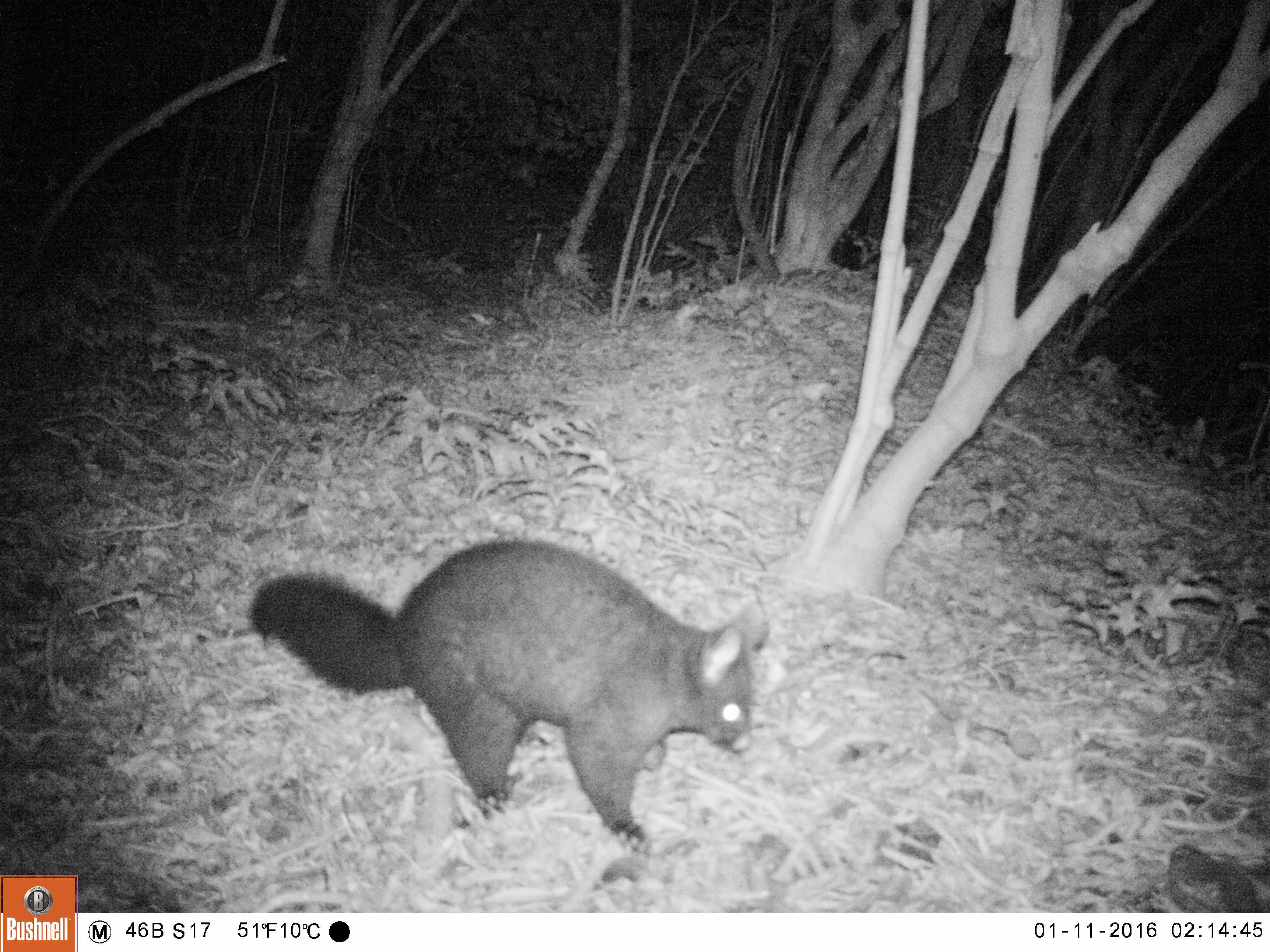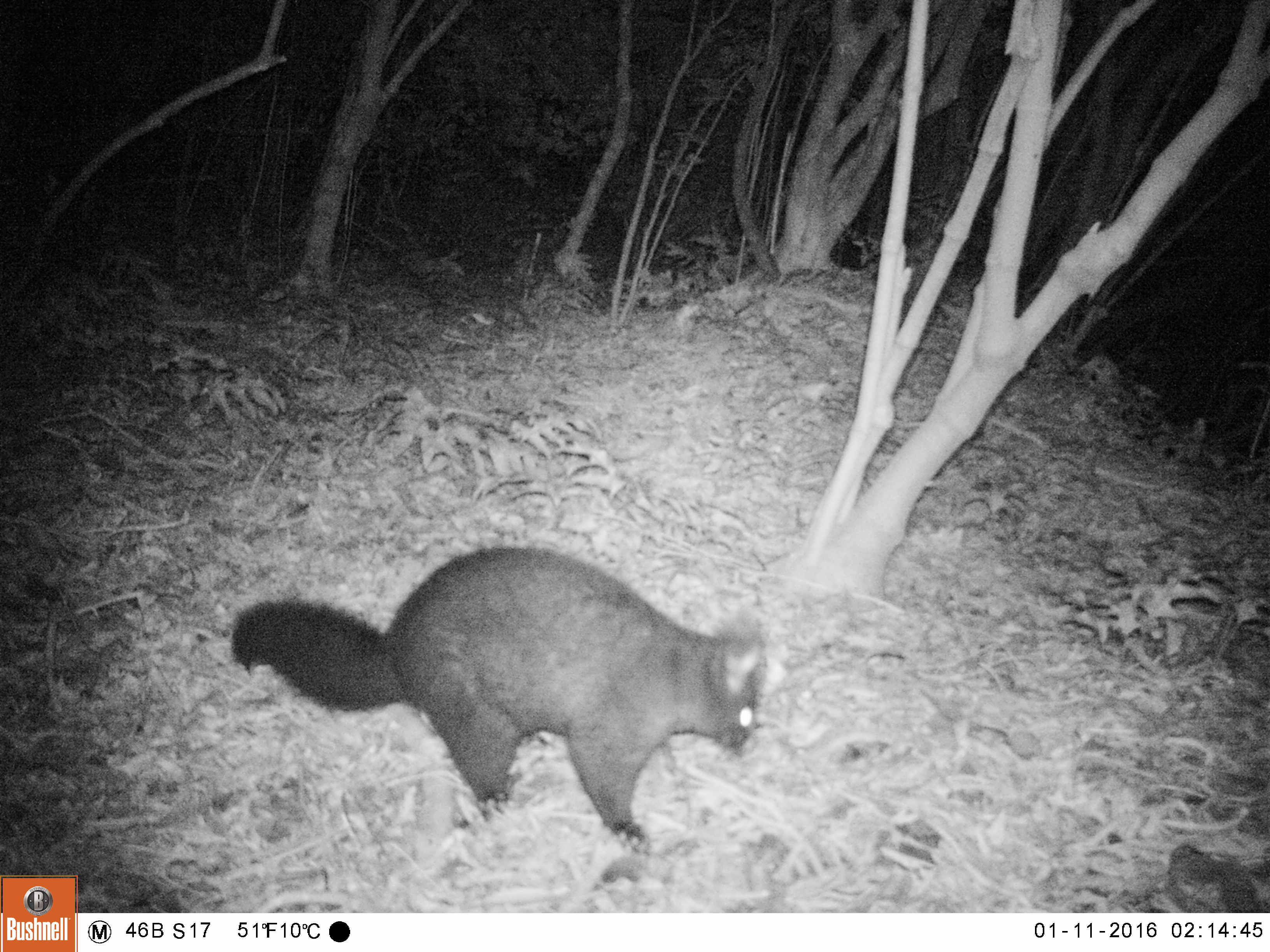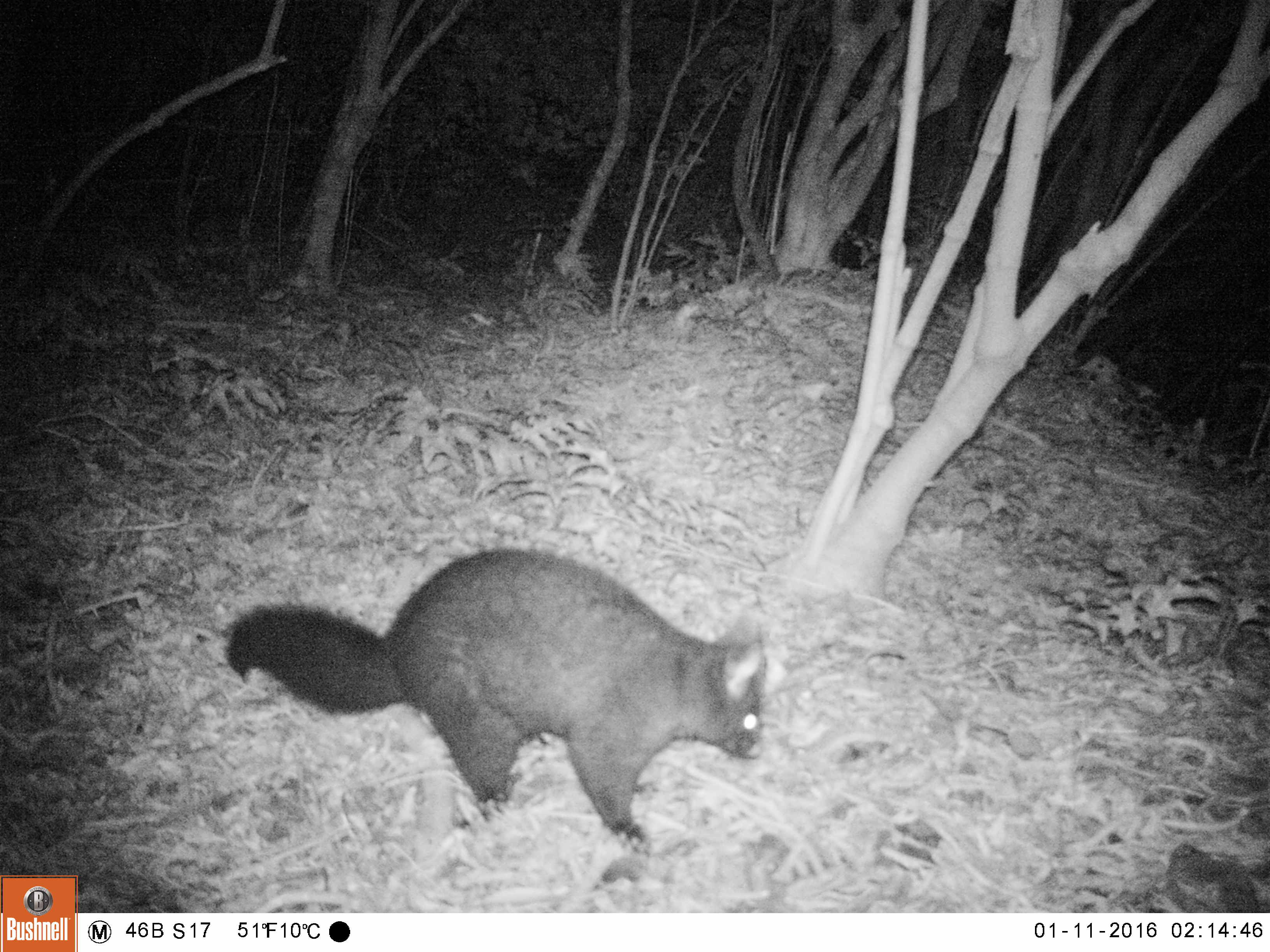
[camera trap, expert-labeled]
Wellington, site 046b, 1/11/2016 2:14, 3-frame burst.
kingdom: Animalia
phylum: Chordata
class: Mammalia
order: Didelphimorphia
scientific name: Didelphimorphia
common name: possum